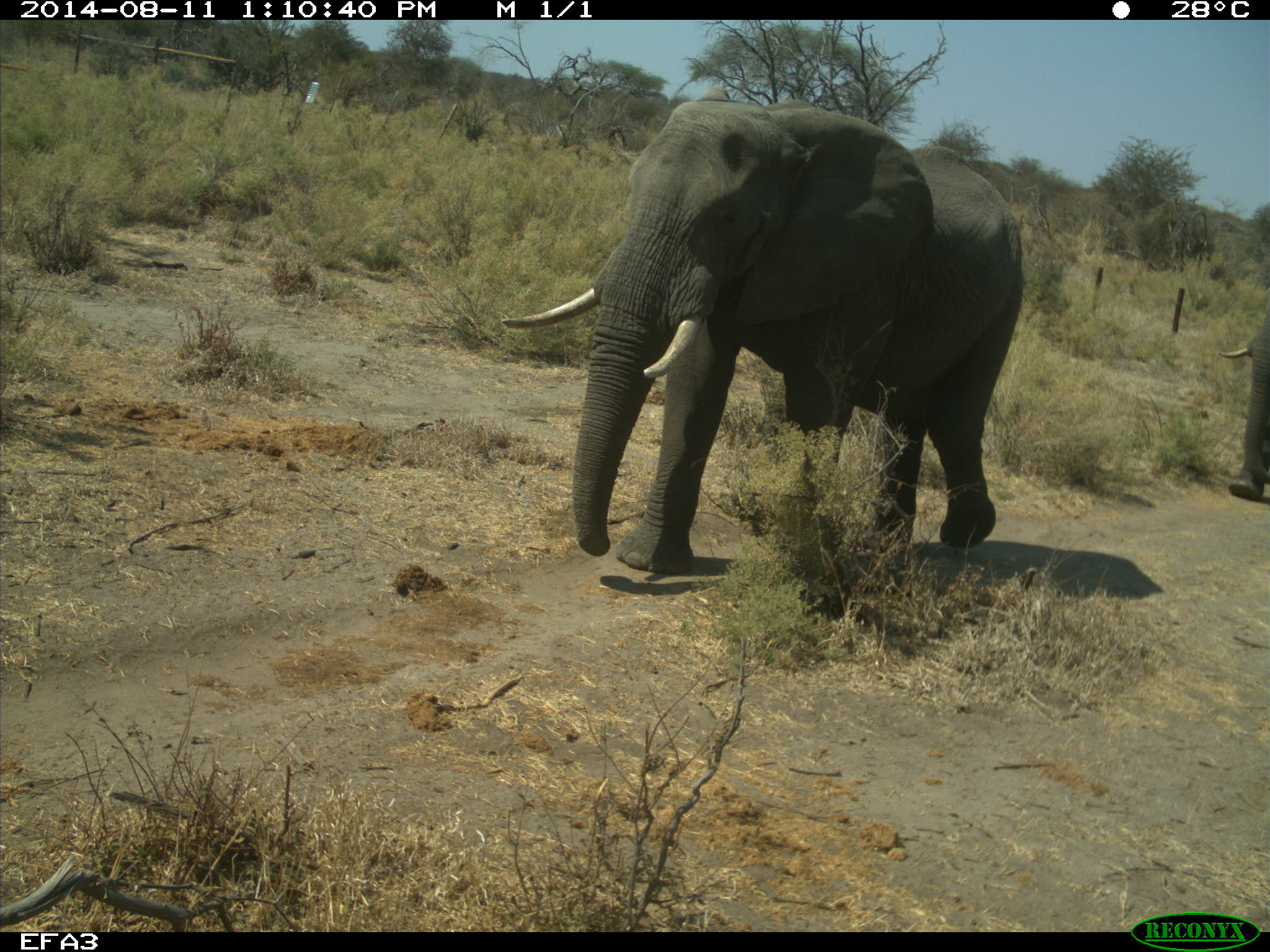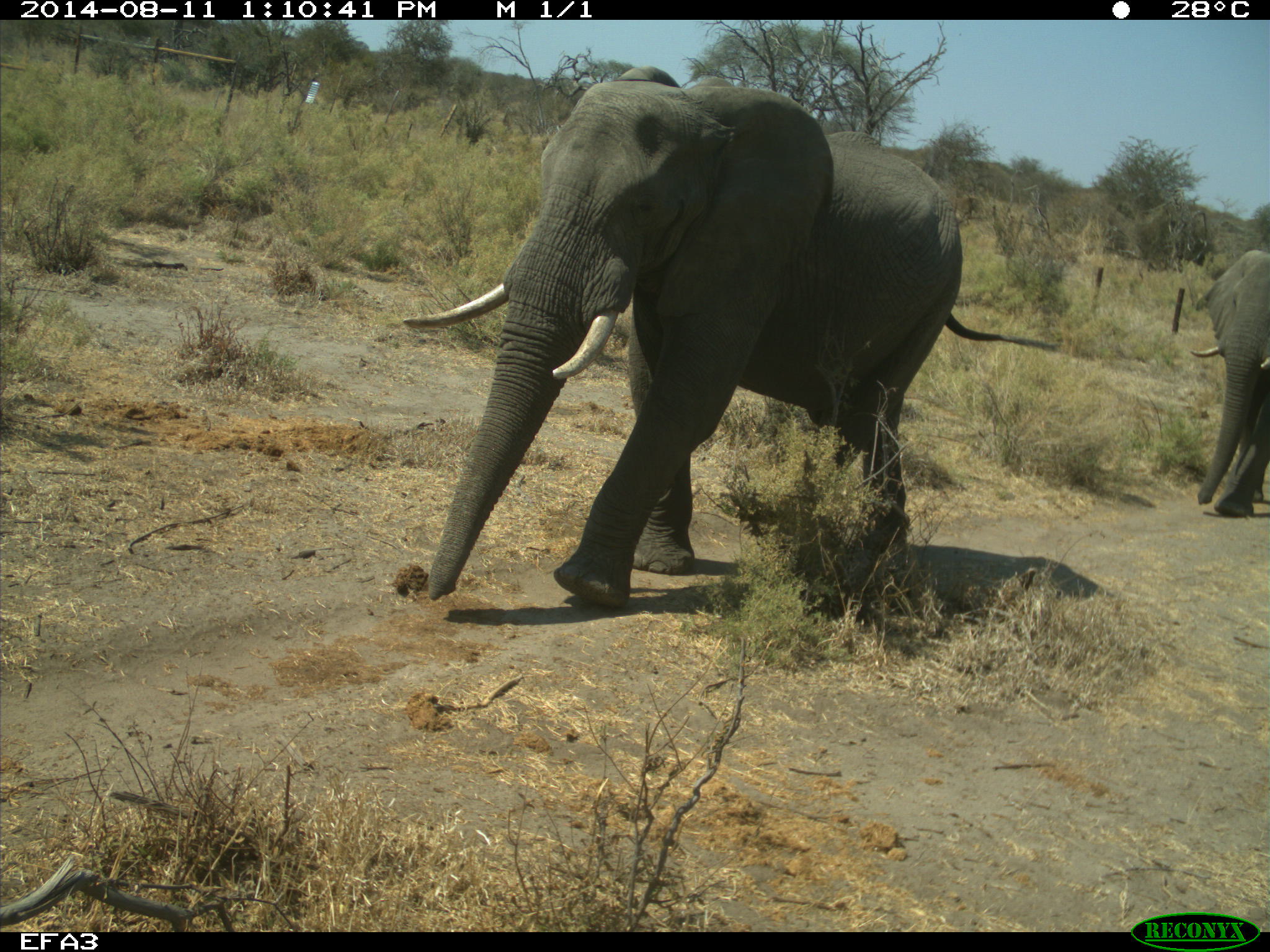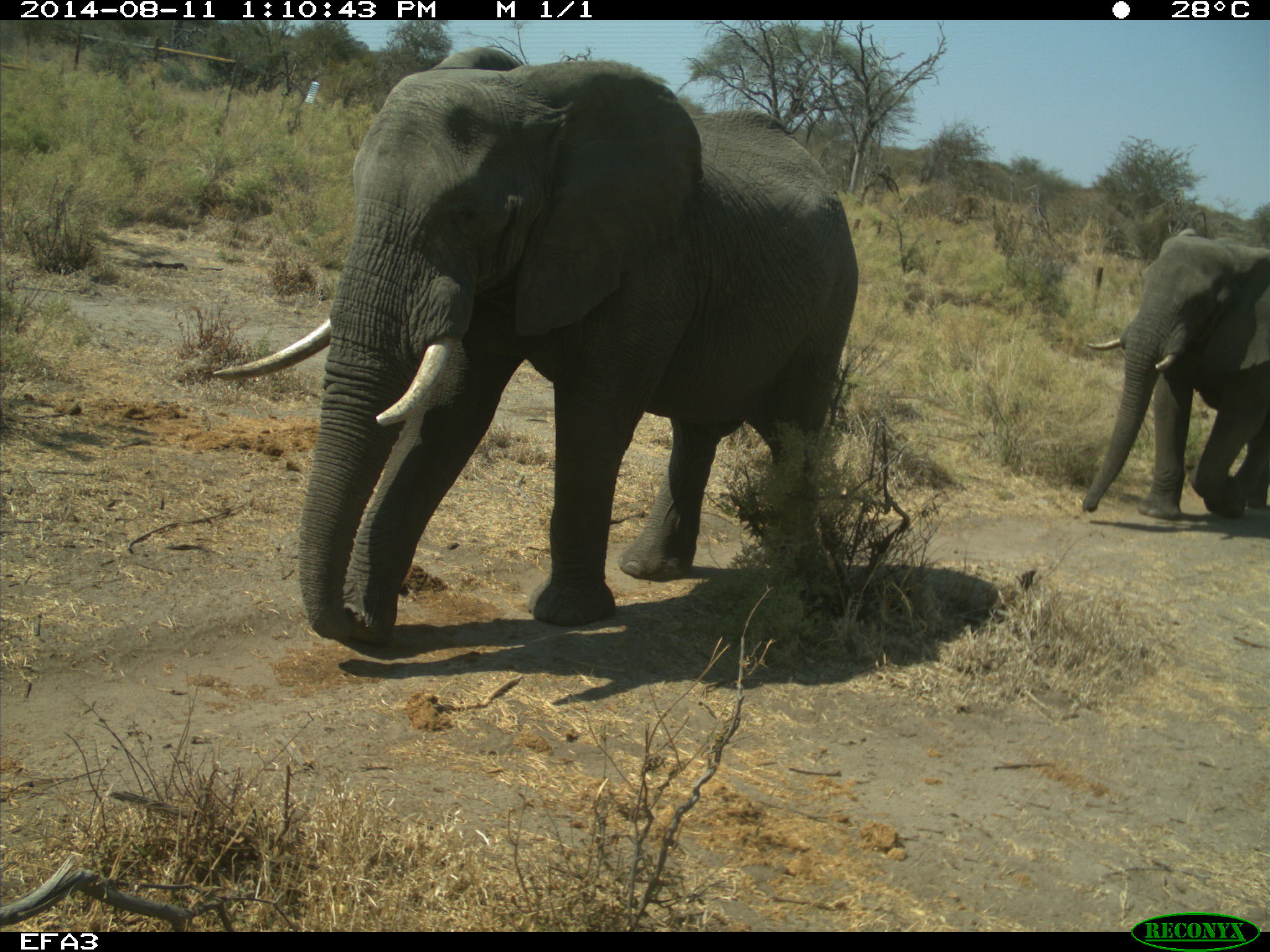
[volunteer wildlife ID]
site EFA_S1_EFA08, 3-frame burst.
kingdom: Animalia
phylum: Chordata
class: Mammalia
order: Proboscidea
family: Elephantidae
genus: Loxodonta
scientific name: Loxodonta africana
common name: african bush elephant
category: elephant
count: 2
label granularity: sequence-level